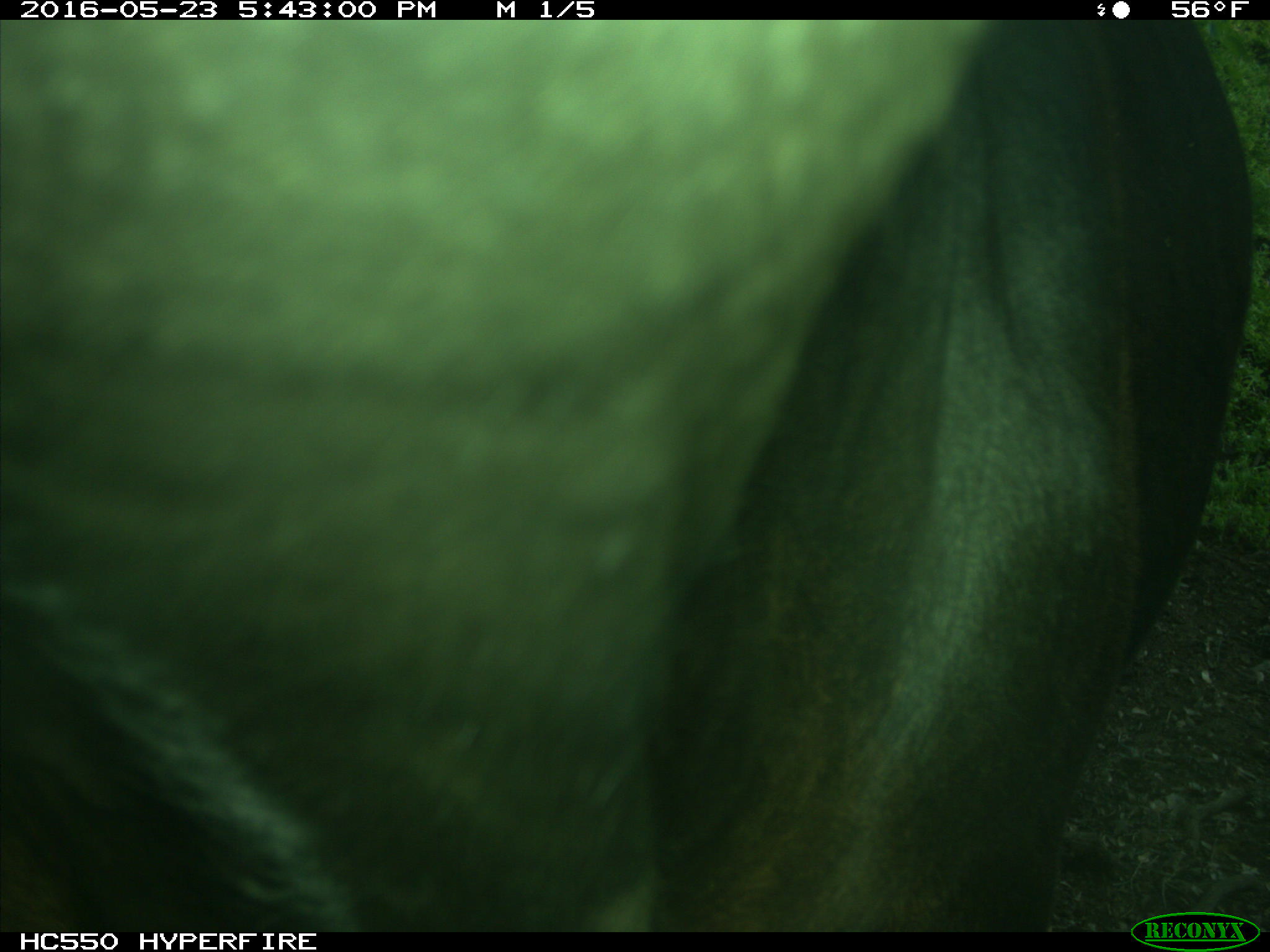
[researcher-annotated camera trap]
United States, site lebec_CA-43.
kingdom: Animalia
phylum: Chordata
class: Mammalia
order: Artiodactyla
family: Bovidae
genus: Bos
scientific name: Bos taurus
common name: domestic cow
Bos taurus (domestic cow).